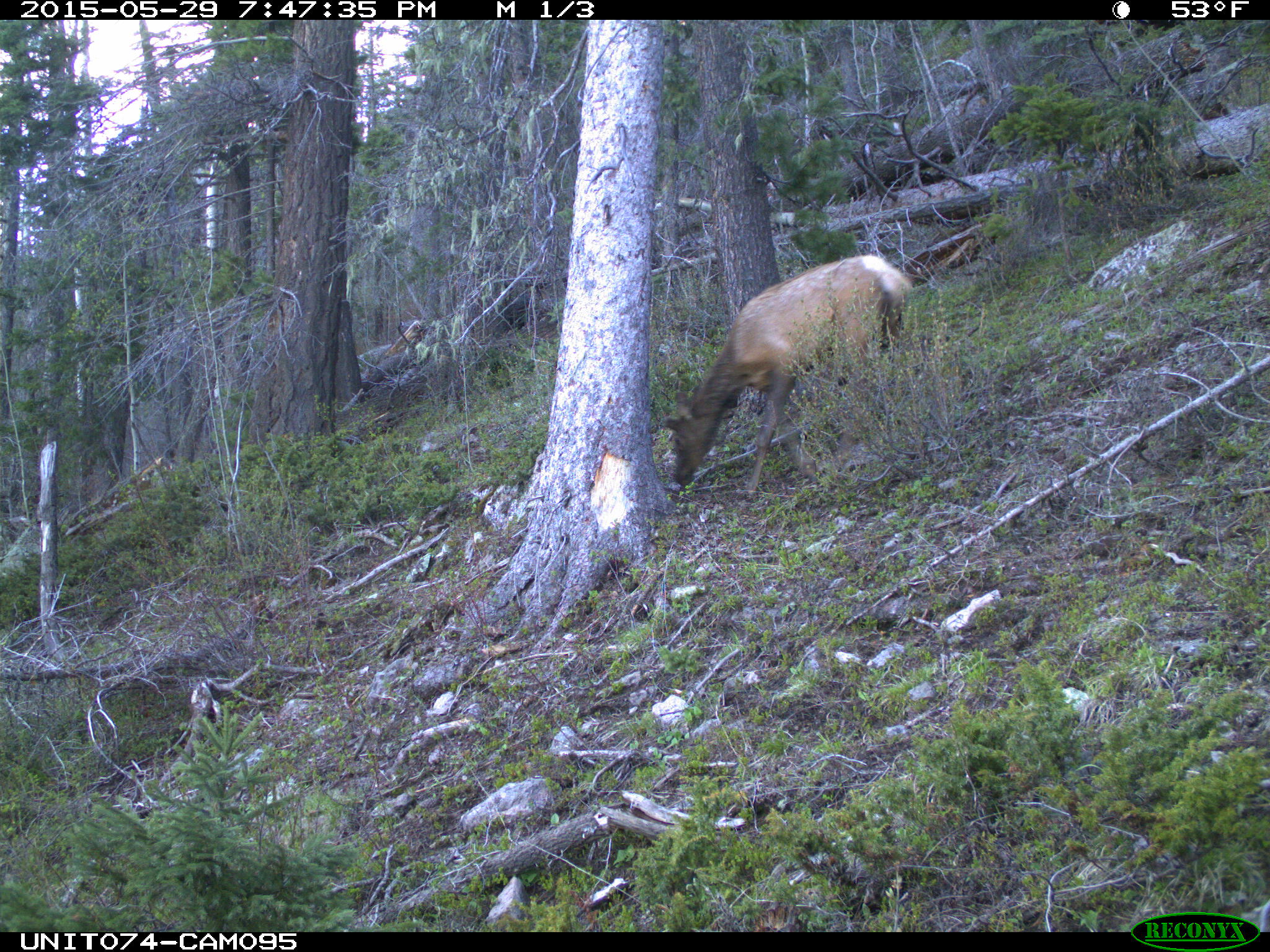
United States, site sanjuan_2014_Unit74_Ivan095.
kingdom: Animalia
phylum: Chordata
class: Mammalia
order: Artiodactyla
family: Cervidae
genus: Cervus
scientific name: Cervus elaphus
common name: red deer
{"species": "Cervus elaphus (red deer)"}